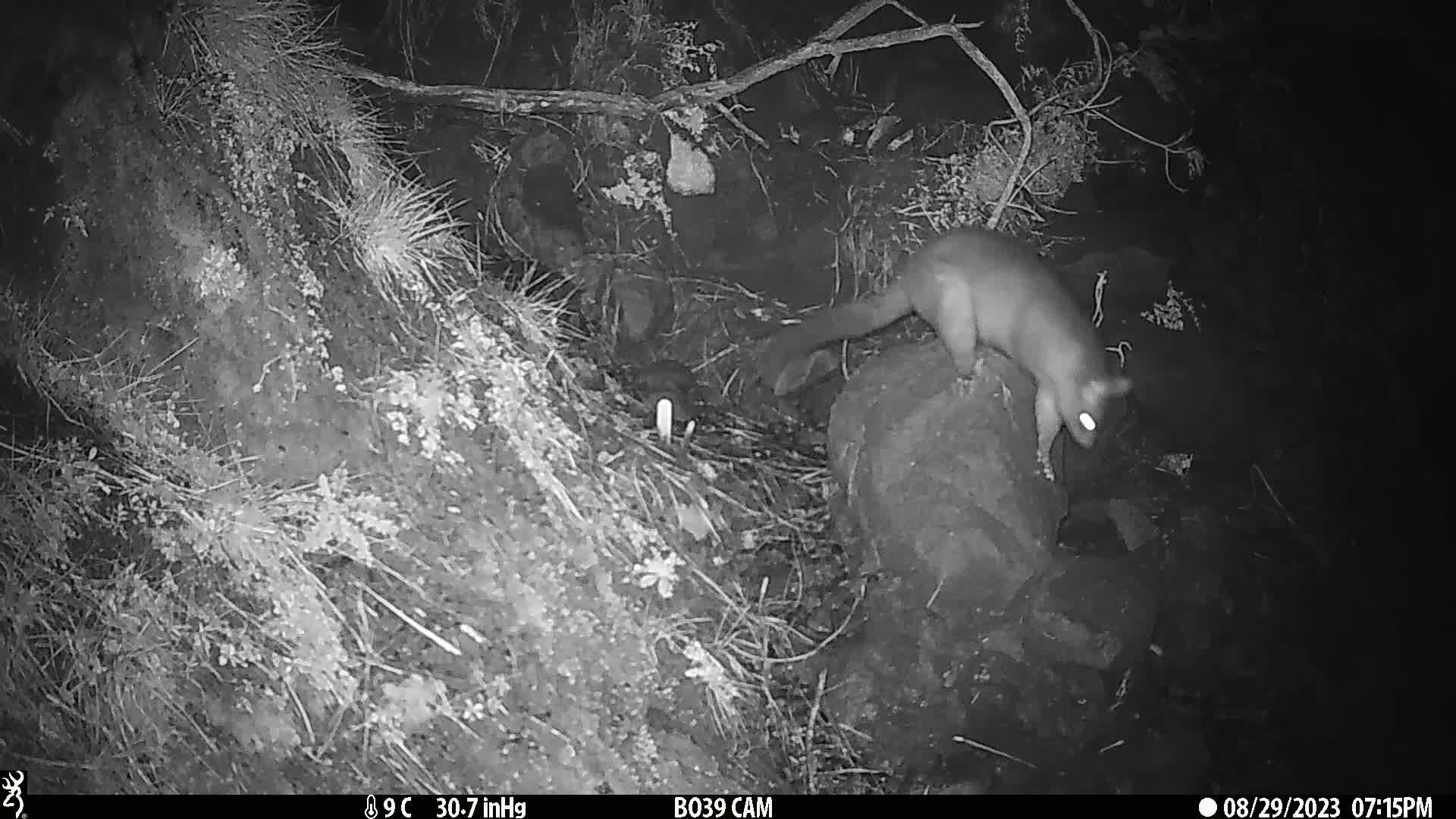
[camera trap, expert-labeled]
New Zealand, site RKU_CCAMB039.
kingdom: Animalia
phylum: Chordata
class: Mammalia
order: Diprotodontia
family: Phalangeridae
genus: Trichosurus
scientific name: Trichosurus vulpecula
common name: common brushtail possum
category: possum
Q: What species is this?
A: Possum (common brushtail possum) (Trichosurus vulpecula).